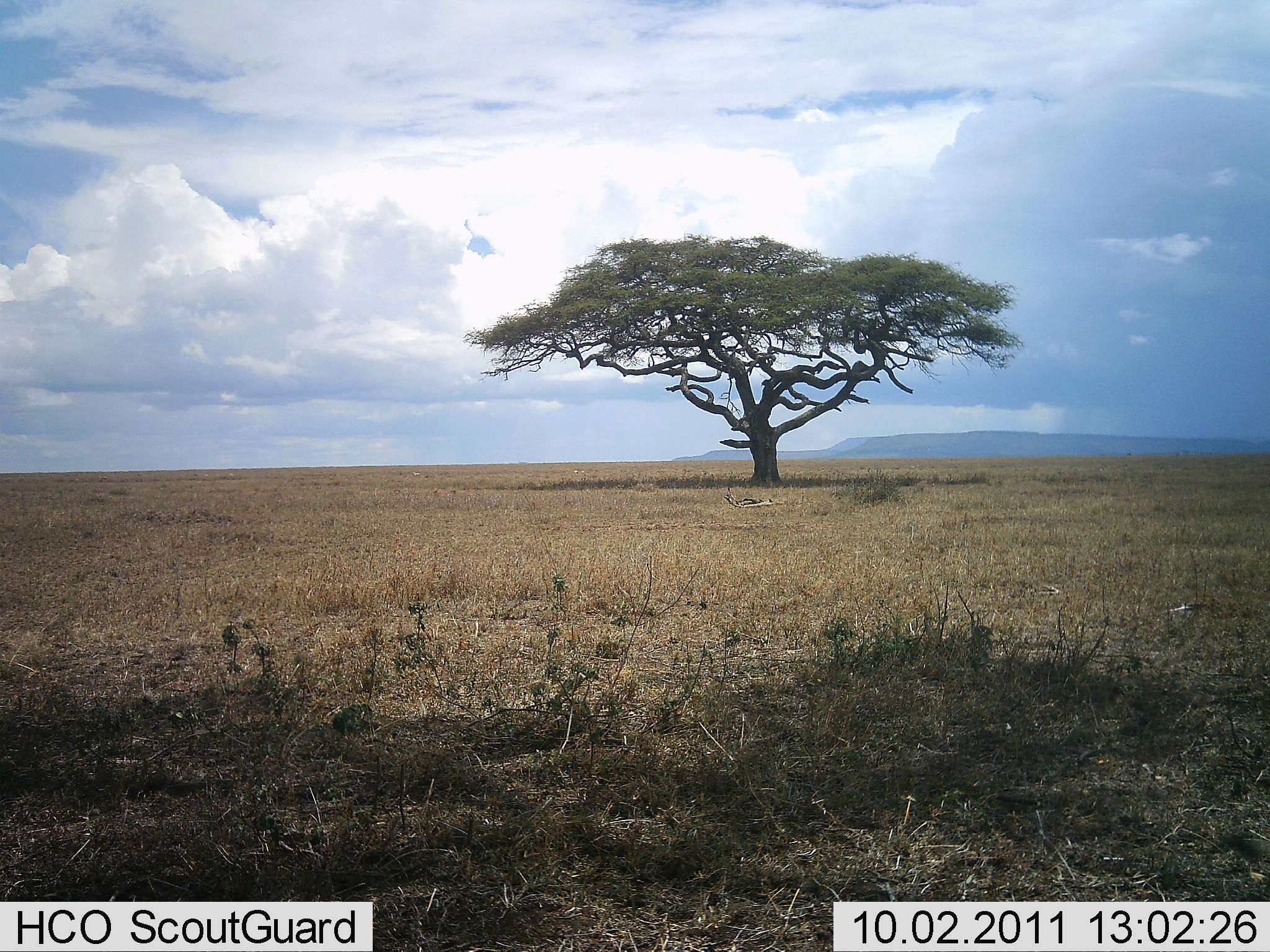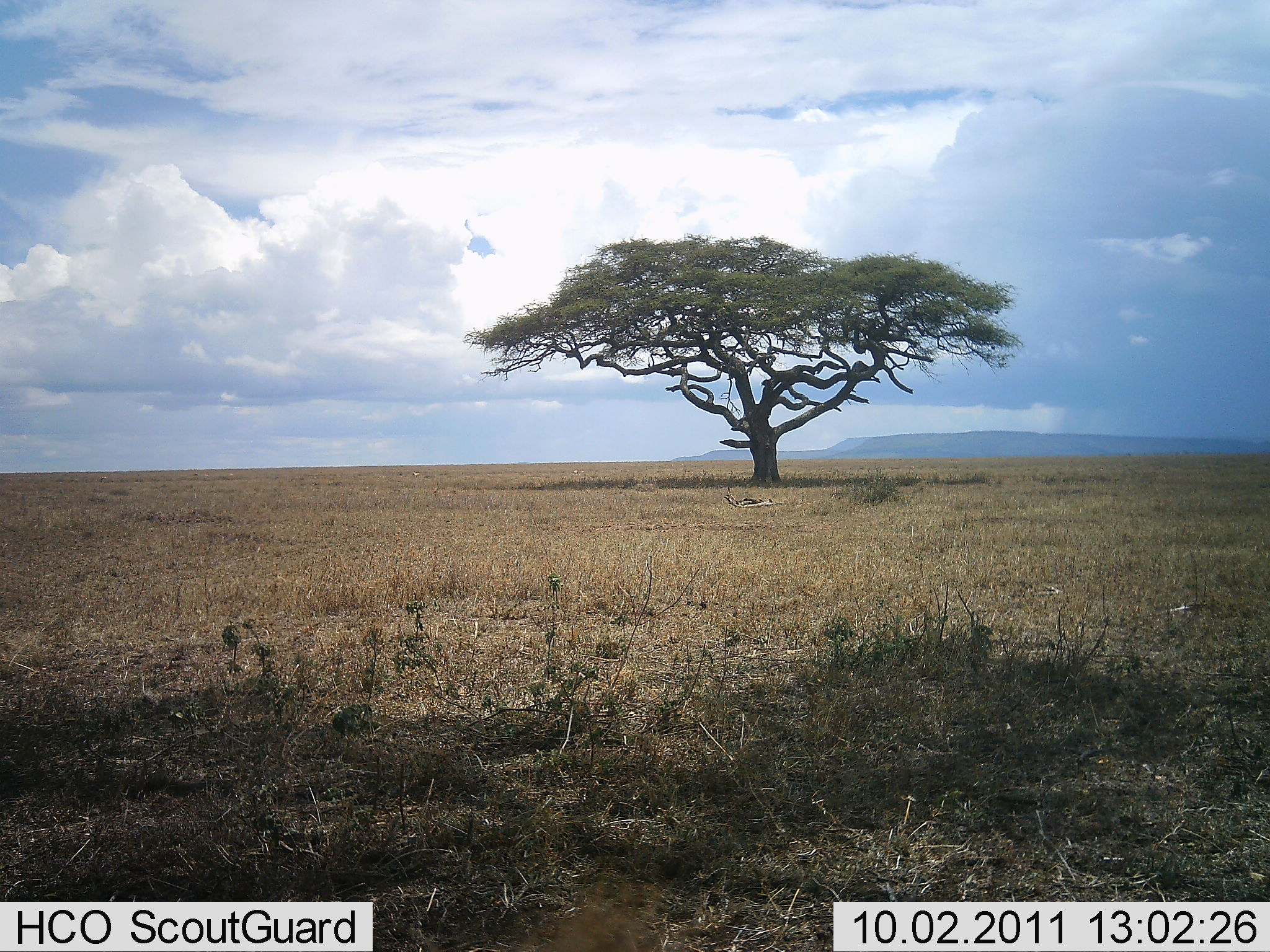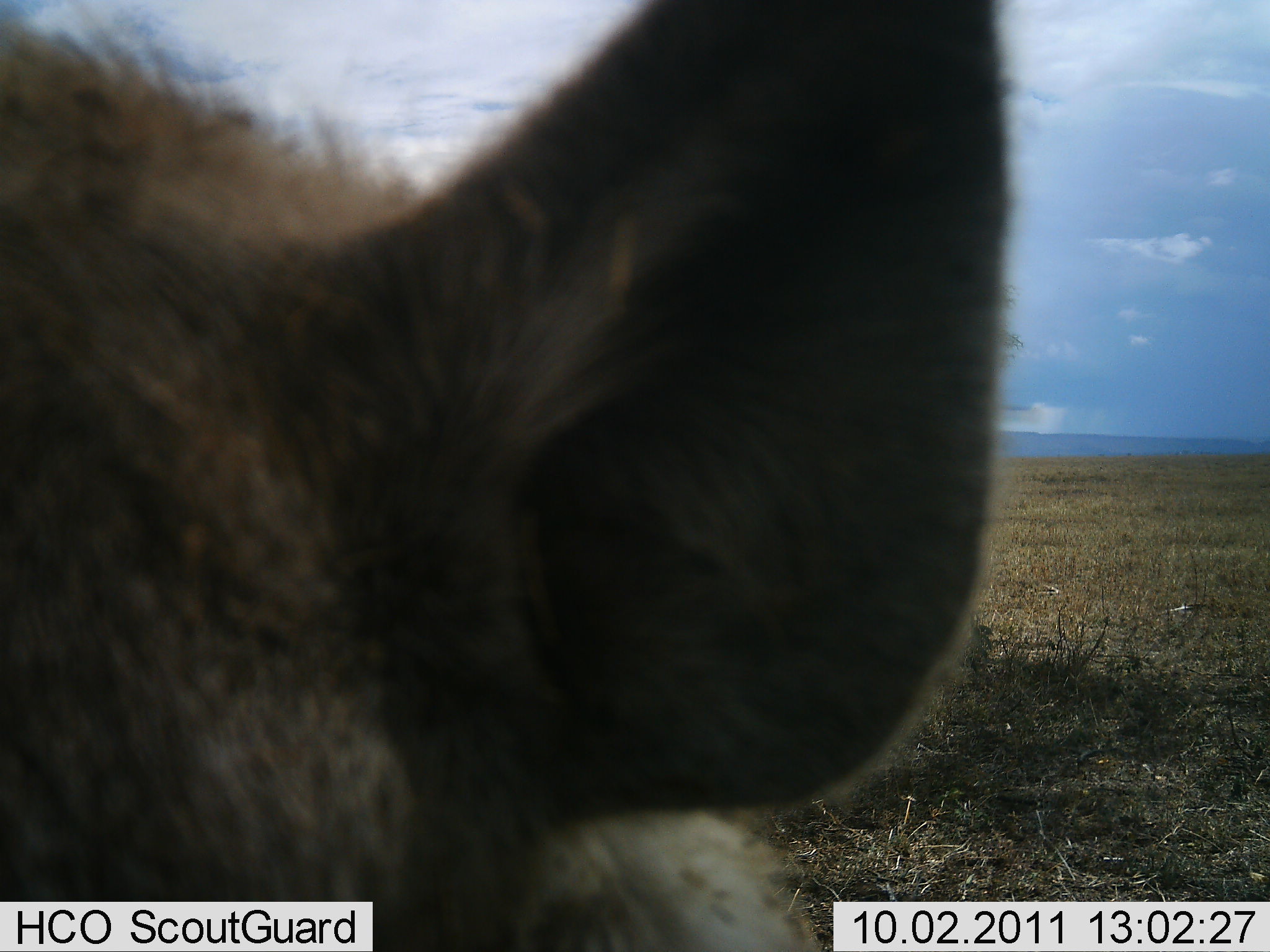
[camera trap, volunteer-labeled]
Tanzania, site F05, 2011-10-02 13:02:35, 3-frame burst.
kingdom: Animalia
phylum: Chordata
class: Mammalia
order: Carnivora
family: Hyaenidae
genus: Crocuta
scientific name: Crocuta crocuta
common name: spotted hyena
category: hyenaspotted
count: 1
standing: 36%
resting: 0%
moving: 55%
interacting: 9%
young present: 0%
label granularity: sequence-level